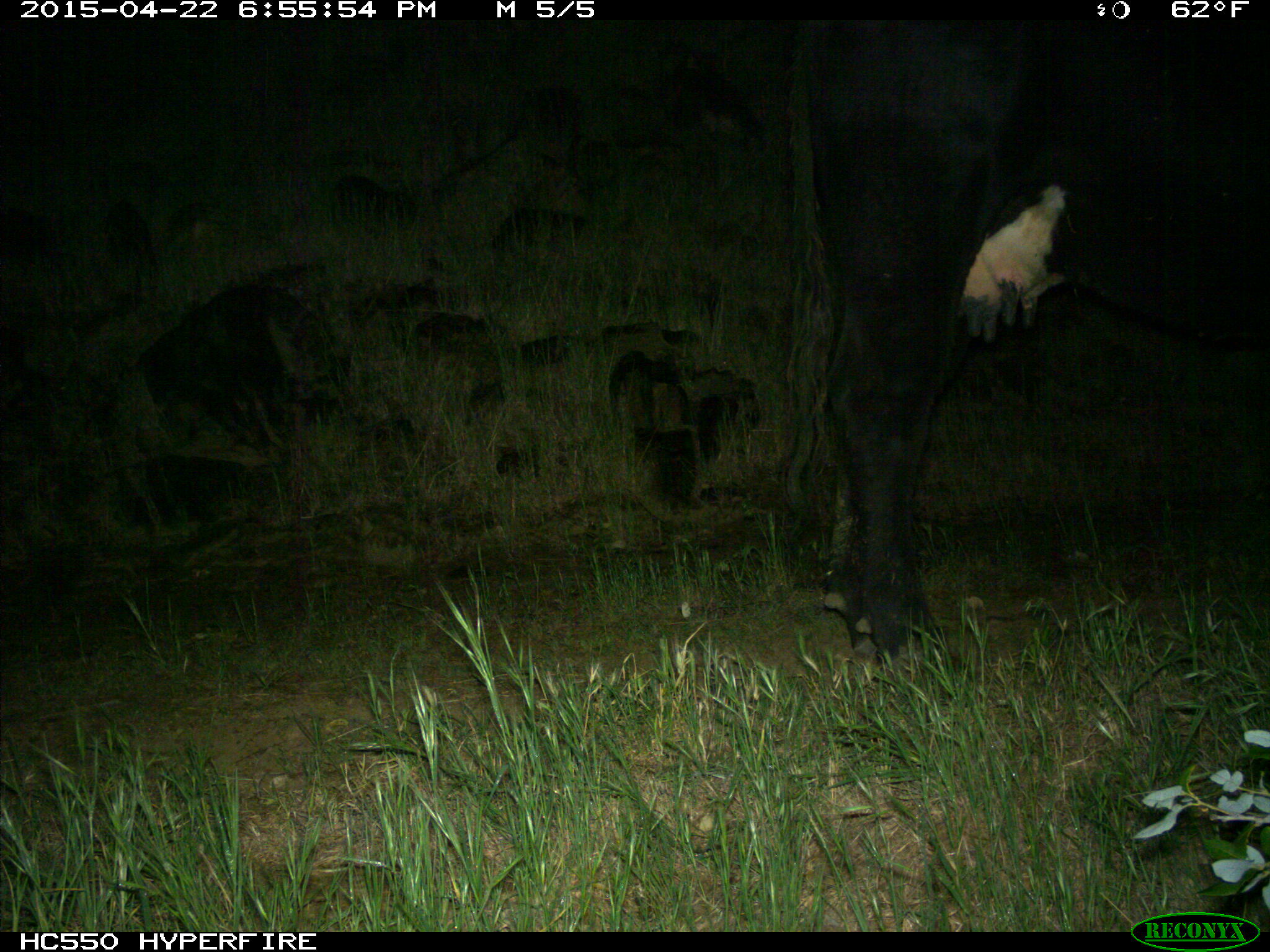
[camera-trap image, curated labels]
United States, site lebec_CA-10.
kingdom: Animalia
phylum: Chordata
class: Mammalia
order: Artiodactyla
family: Bovidae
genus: Bos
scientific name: Bos taurus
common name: domestic cow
Bos taurus (domestic cow).